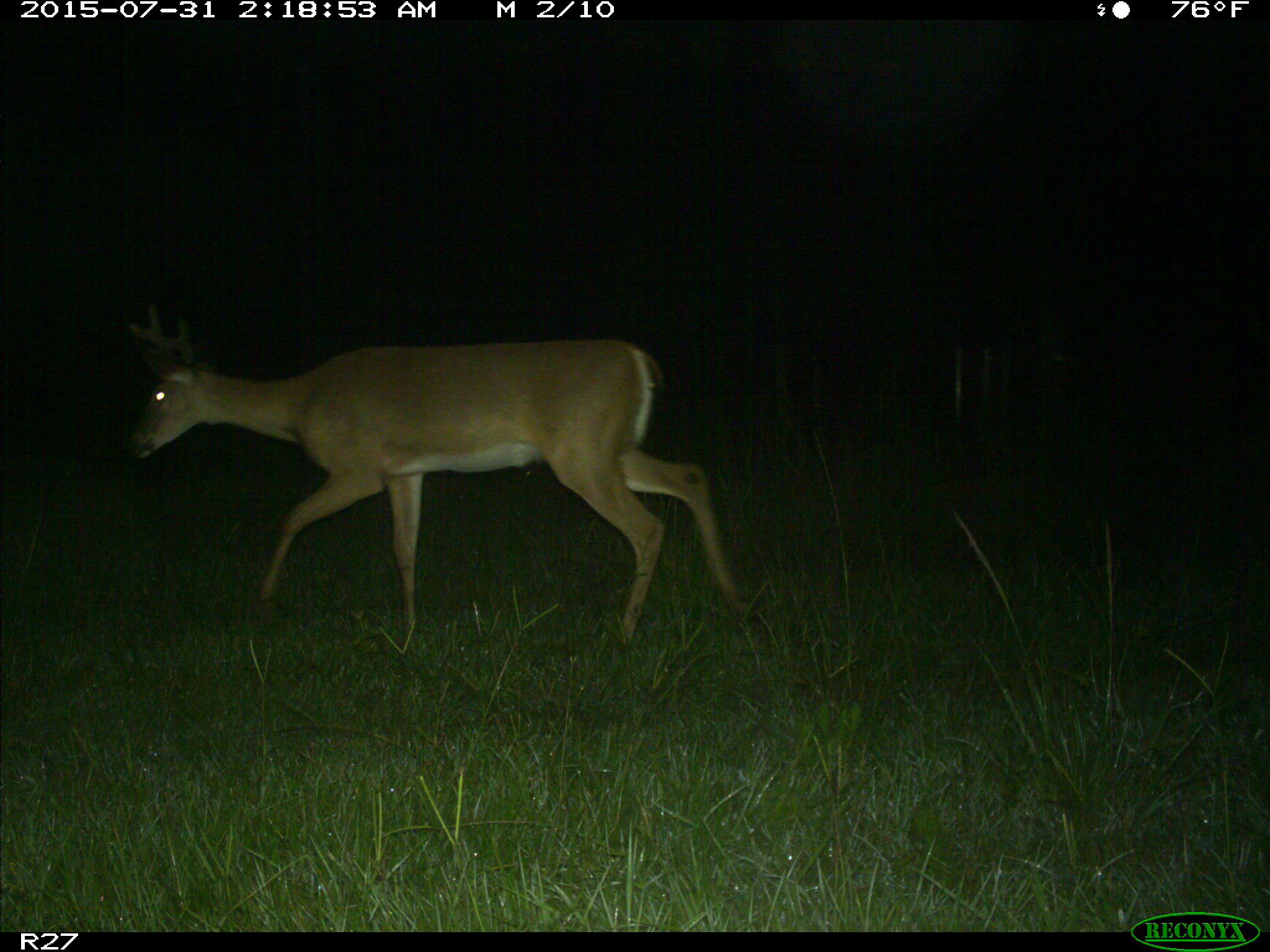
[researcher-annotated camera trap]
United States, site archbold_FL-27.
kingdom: Animalia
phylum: Chordata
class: Mammalia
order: Artiodactyla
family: Cervidae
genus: Odocoileus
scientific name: Odocoileus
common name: deer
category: unidentified deer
Unidentified deer (deer) (Odocoileus).